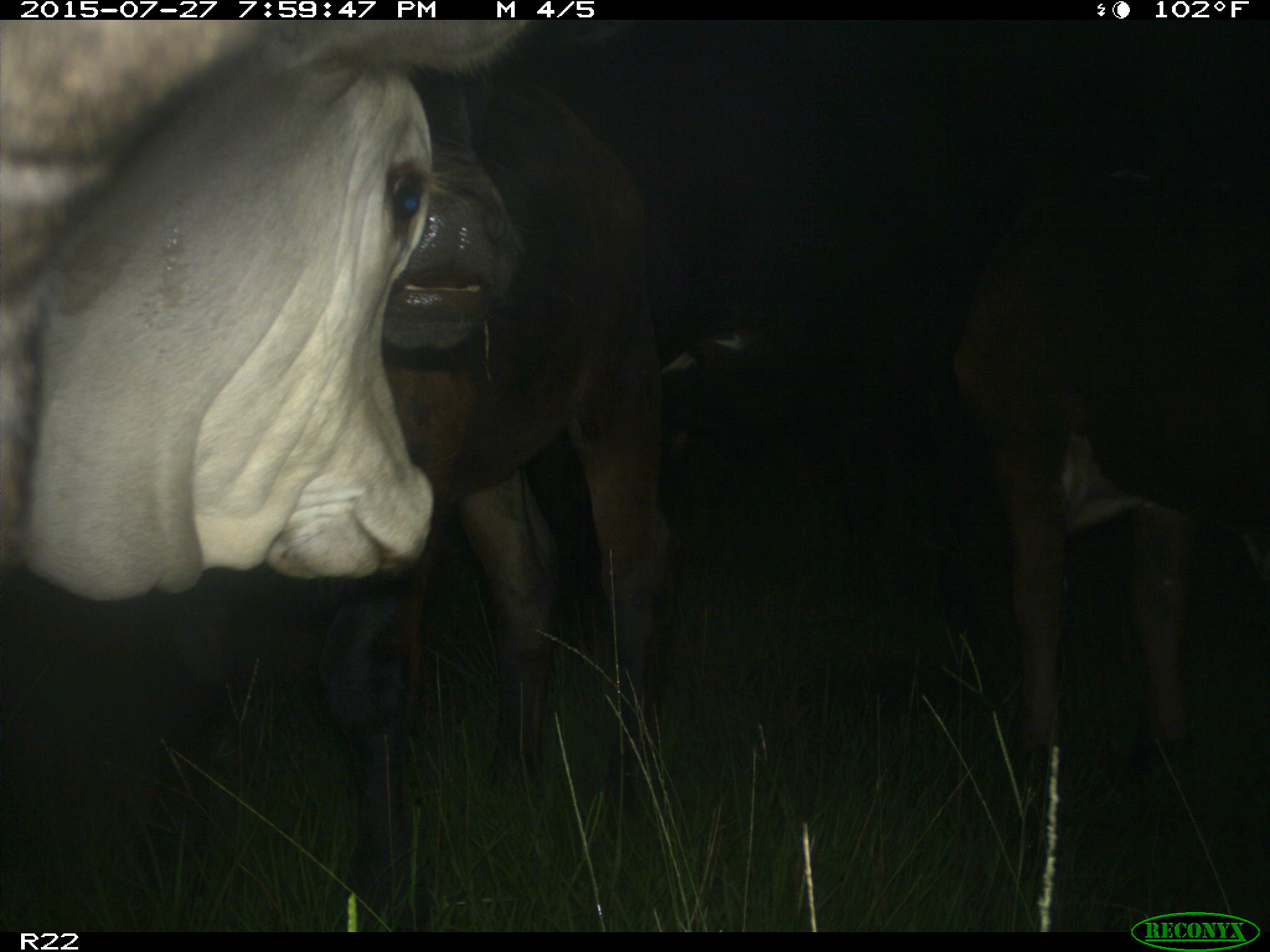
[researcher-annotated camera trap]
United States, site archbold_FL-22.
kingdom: Animalia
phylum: Chordata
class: Mammalia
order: Artiodactyla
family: Bovidae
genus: Bos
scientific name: Bos taurus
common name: domestic cow